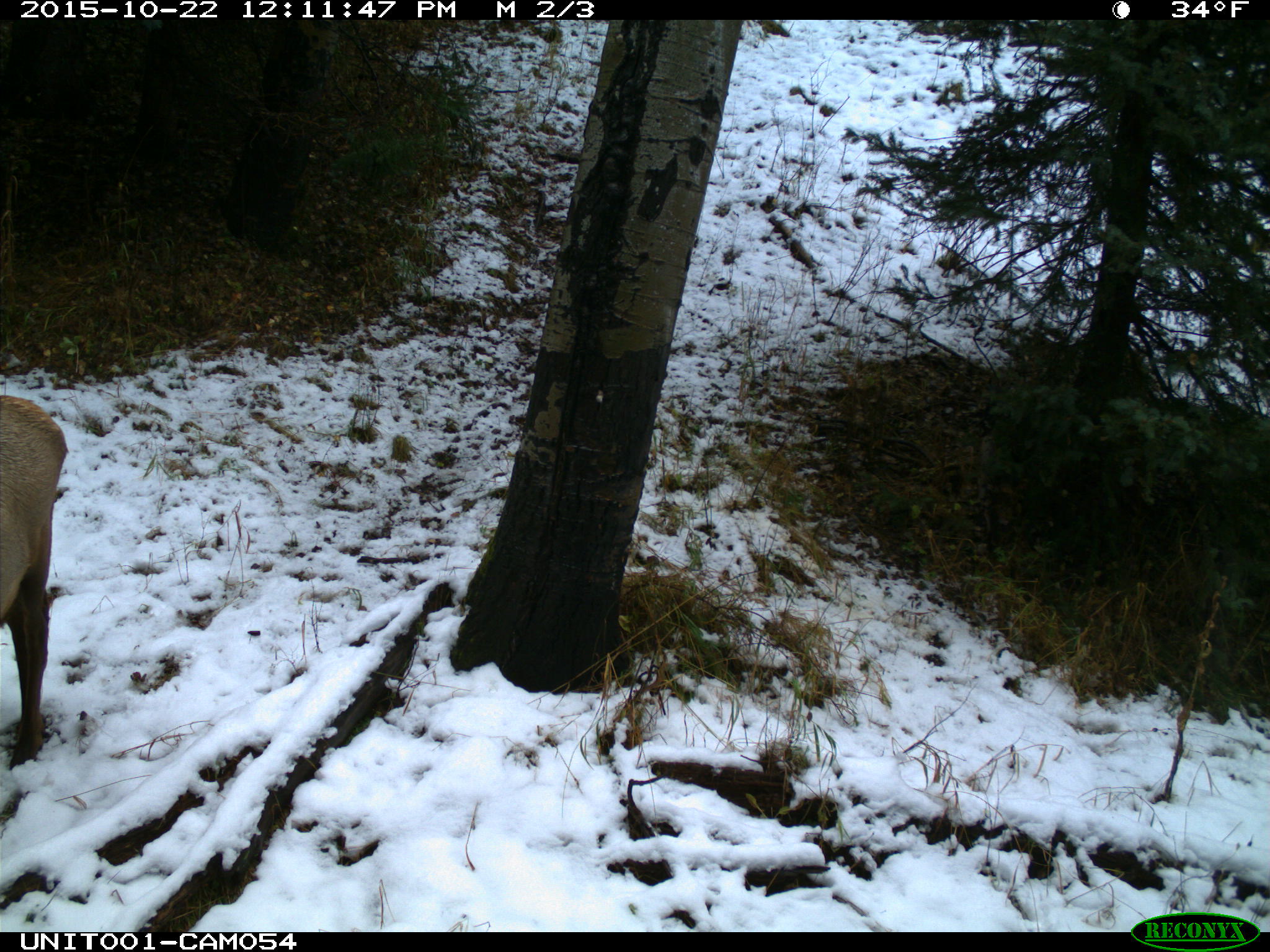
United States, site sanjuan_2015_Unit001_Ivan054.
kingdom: Animalia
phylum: Chordata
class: Mammalia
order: Artiodactyla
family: Cervidae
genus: Cervus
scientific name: Cervus elaphus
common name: red deer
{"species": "Cervus elaphus (red deer)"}